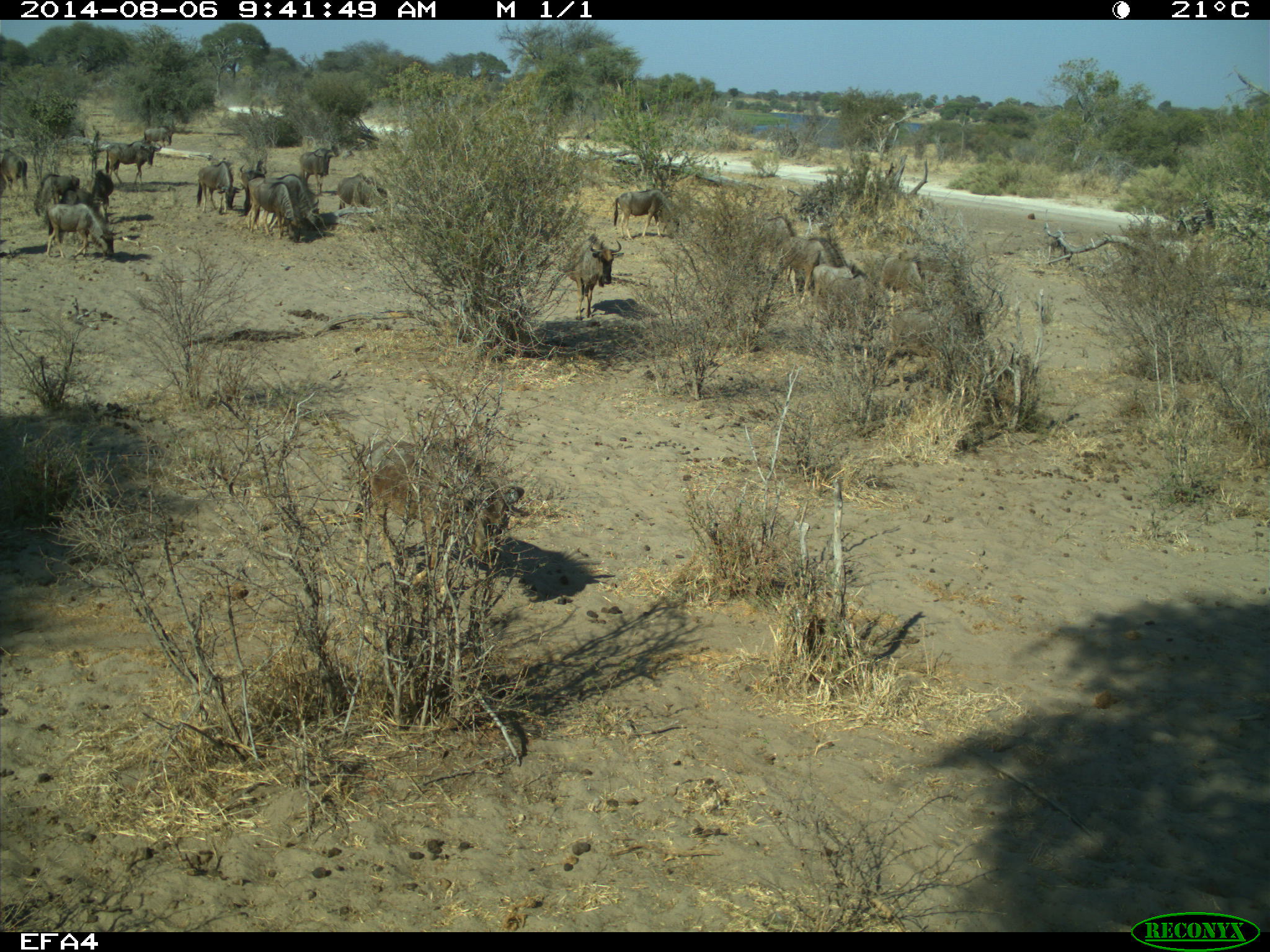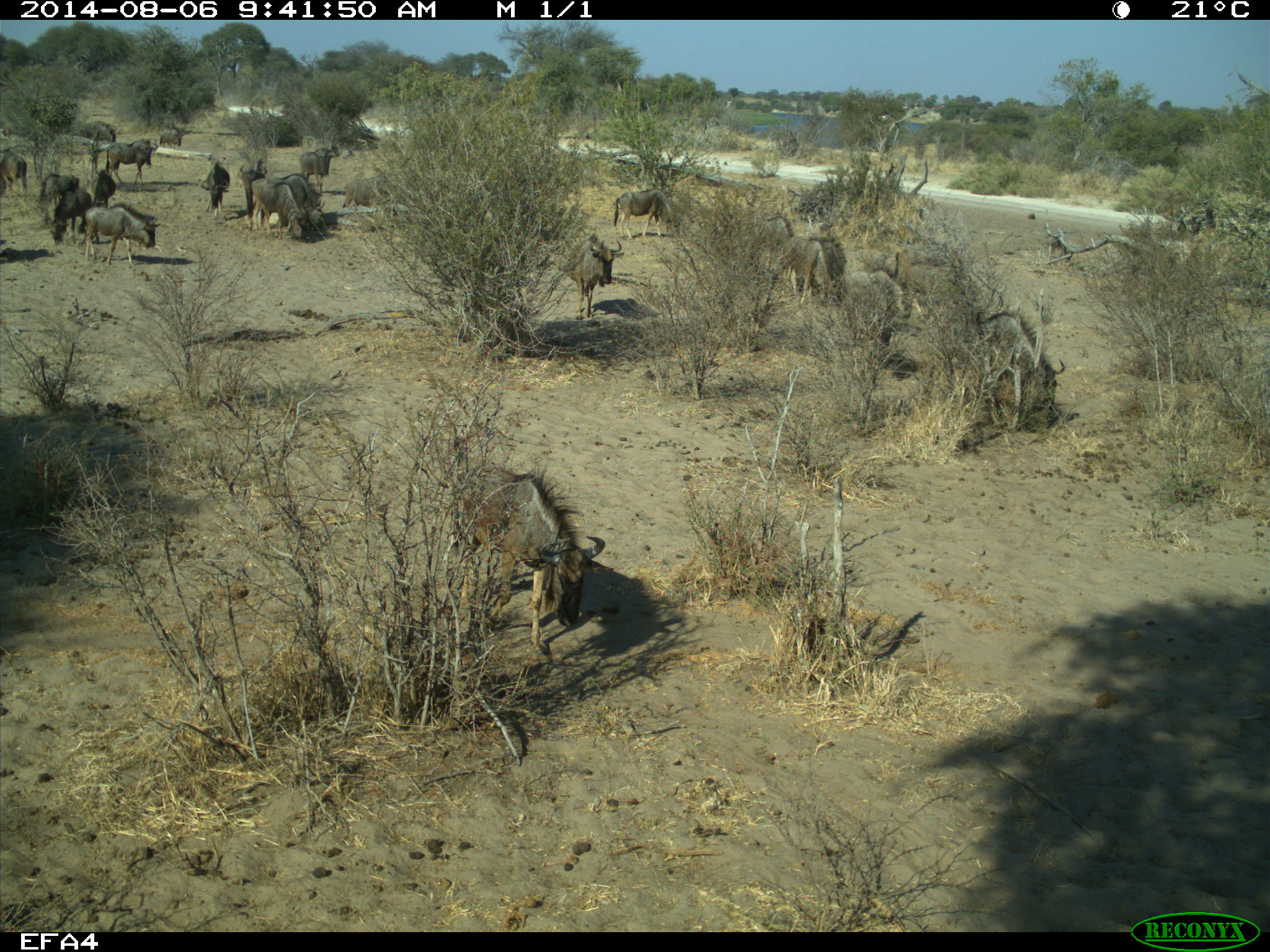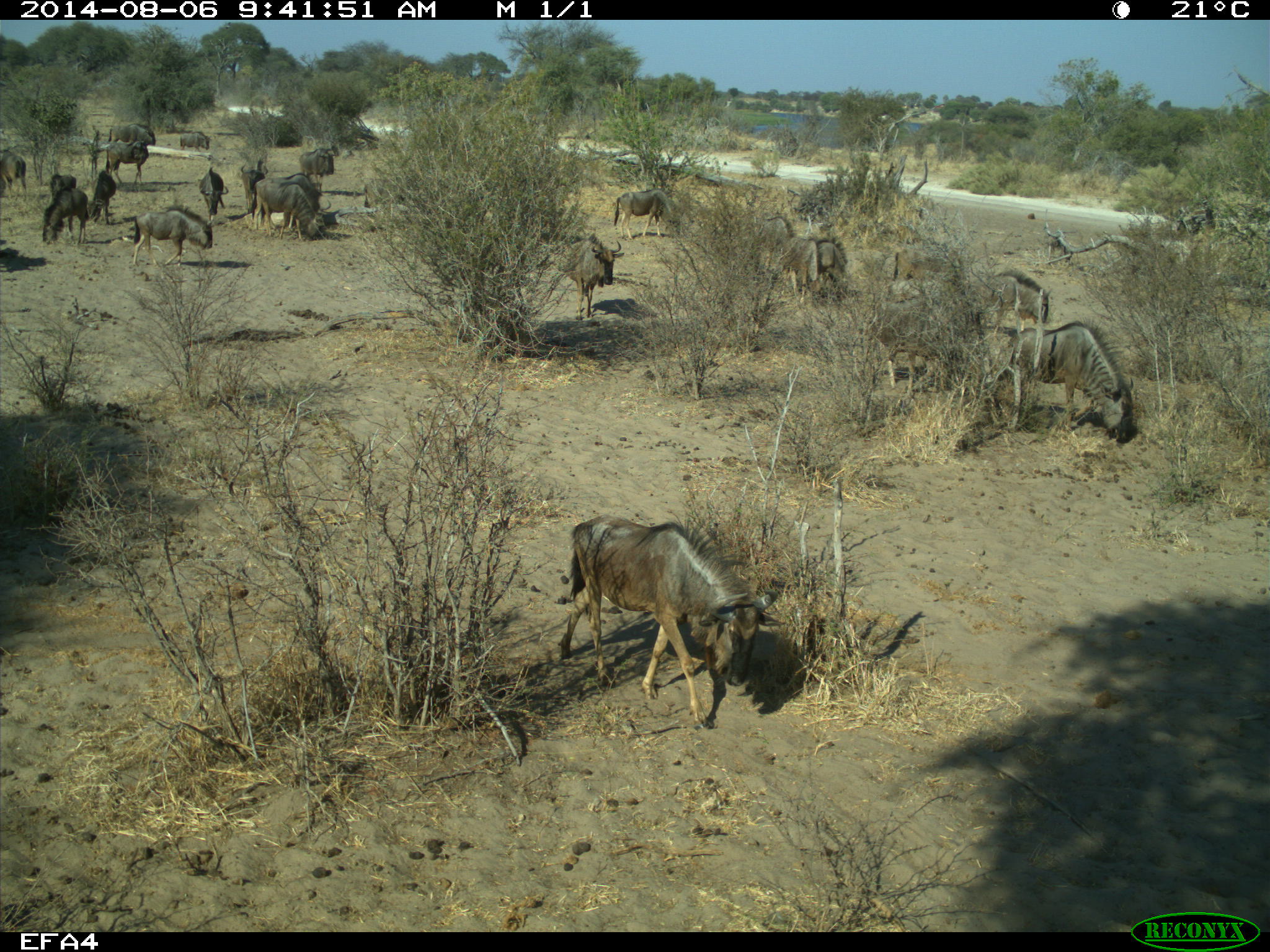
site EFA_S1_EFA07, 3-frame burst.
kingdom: Animalia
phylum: Chordata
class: Mammalia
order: Artiodactyla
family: Bovidae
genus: Connochaetes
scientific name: Connochaetes taurinus taurinus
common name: blue wildebeest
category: wildebeestblue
Wildebeestblue (blue wildebeest) (Connochaetes taurinus taurinus), count 11-50. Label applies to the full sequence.